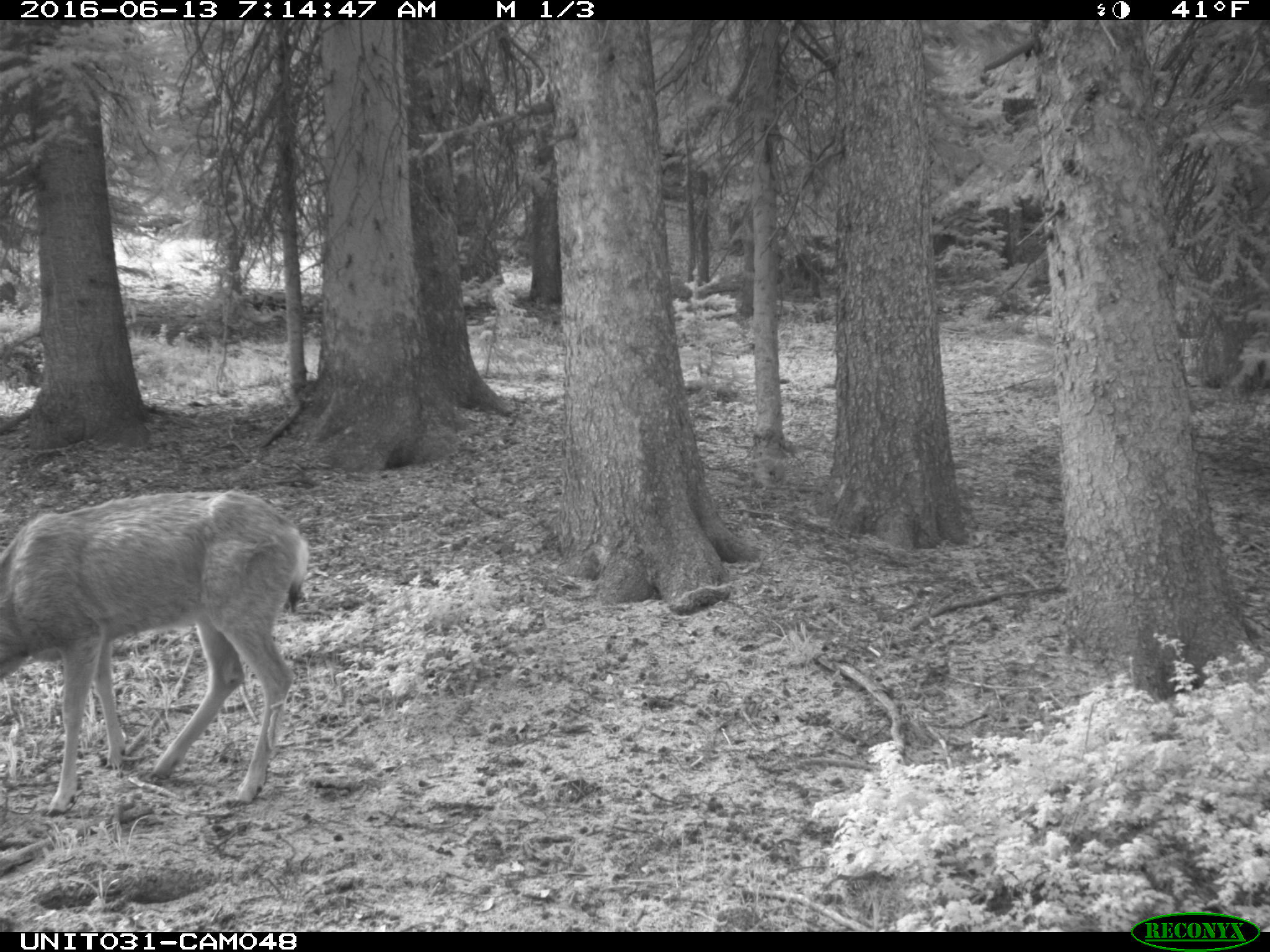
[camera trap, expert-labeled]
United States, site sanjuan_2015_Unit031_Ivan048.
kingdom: Animalia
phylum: Chordata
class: Mammalia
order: Artiodactyla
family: Cervidae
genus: Odocoileus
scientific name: Odocoileus hemionus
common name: mule deer